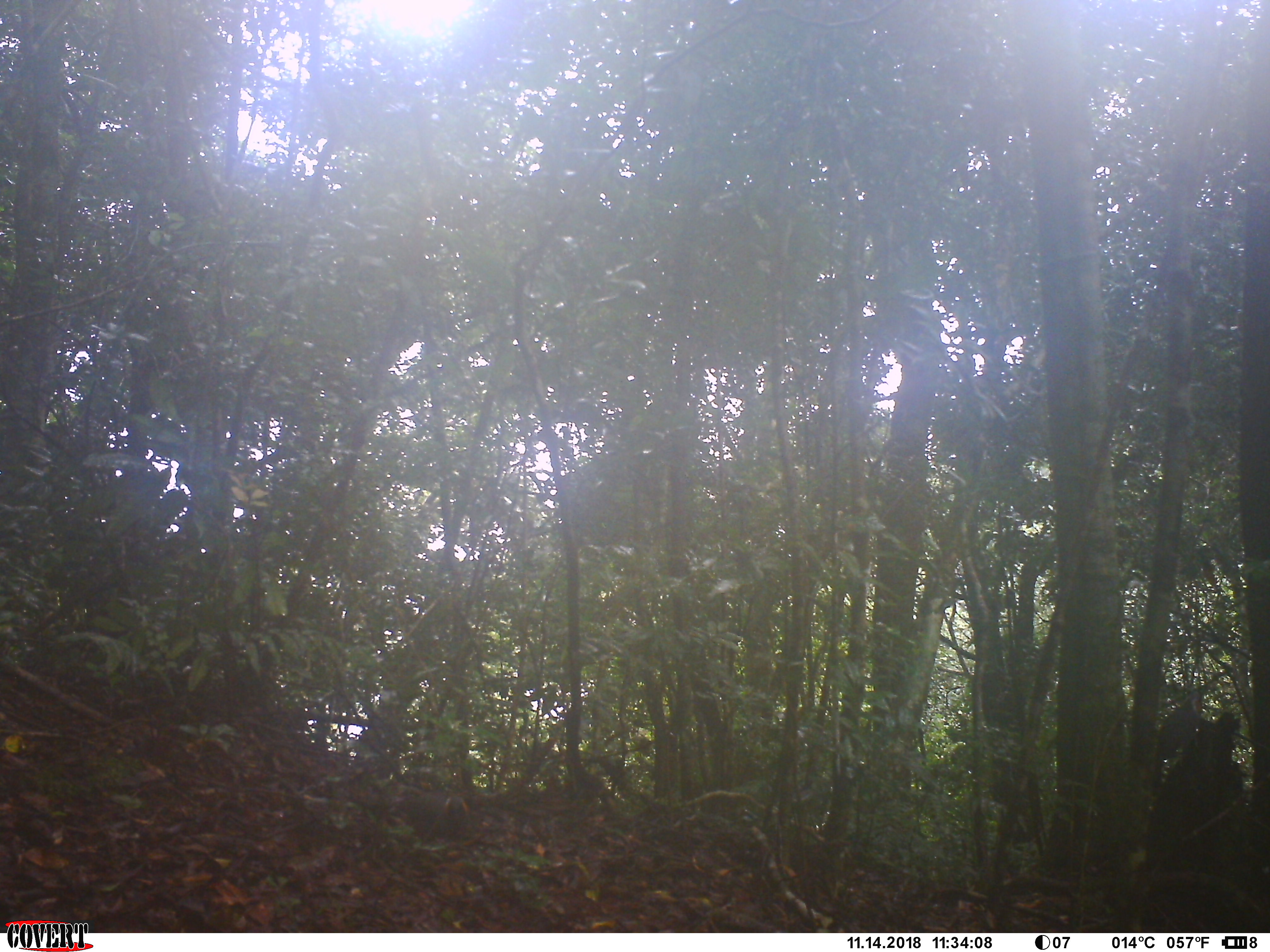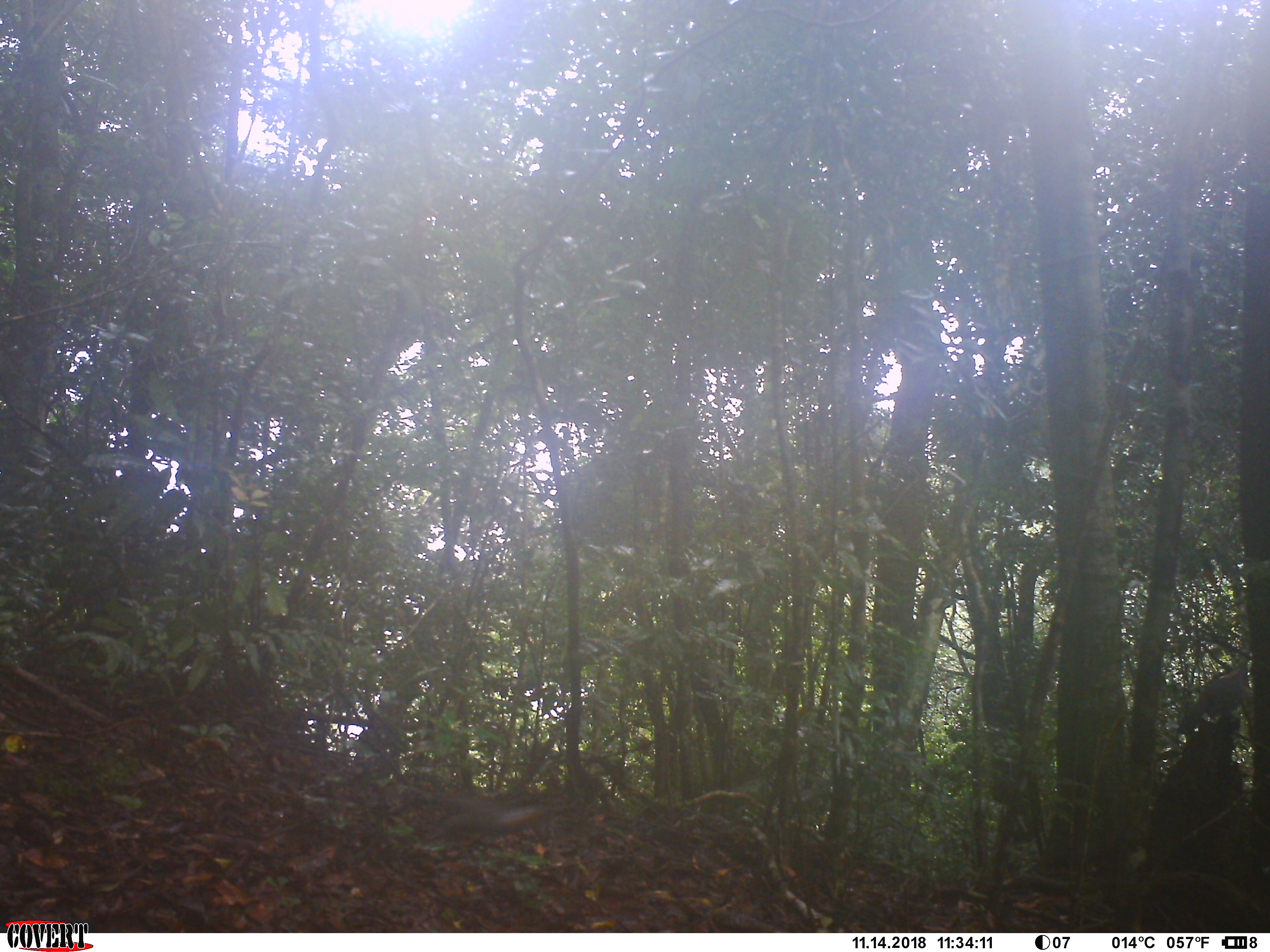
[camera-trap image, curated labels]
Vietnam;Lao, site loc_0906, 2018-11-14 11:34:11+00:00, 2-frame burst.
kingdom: Animalia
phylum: Chordata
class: Aves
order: Passeriformes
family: Leiothrichidae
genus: Garrulax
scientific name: Garrulax castanotis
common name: rufous-cheeked laughingthrush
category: rufous cheeked laughingthrush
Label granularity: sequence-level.